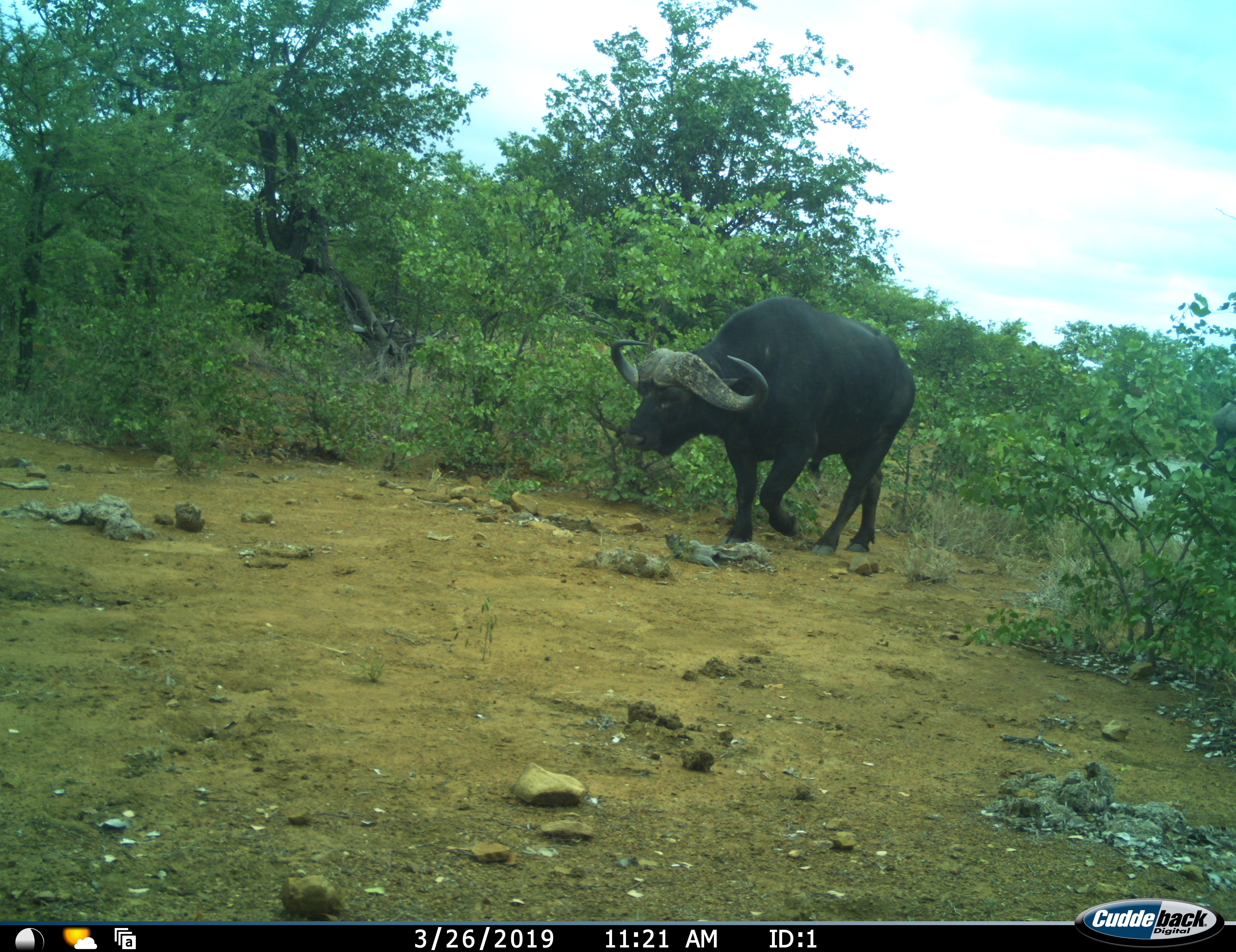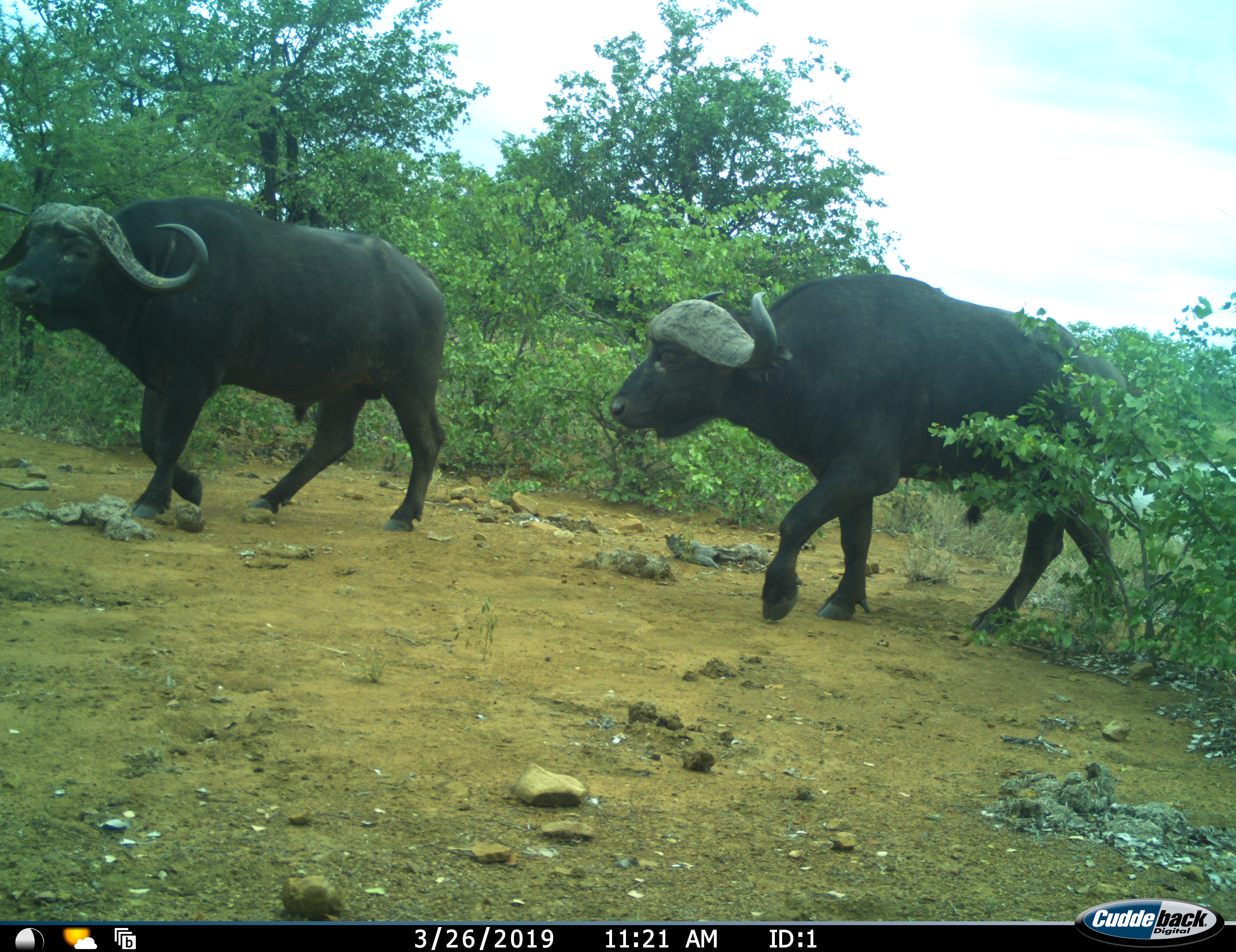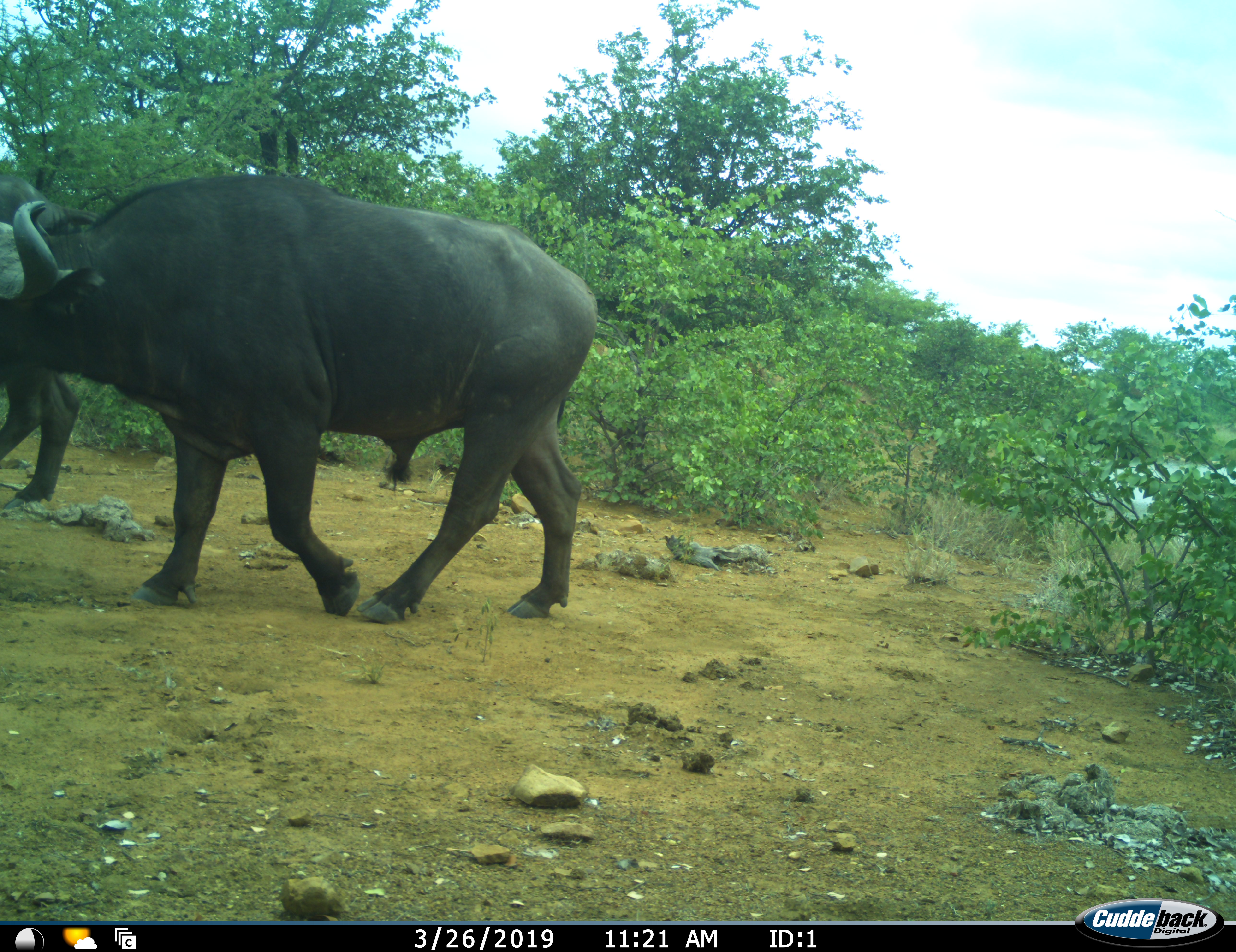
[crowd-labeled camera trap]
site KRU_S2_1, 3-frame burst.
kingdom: Animalia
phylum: Chordata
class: Mammalia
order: Artiodactyla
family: Bovidae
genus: Syncerus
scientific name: Syncerus caffer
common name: african buffalo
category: buffalo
Buffalo (african buffalo) (Syncerus caffer), count 2. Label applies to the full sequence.